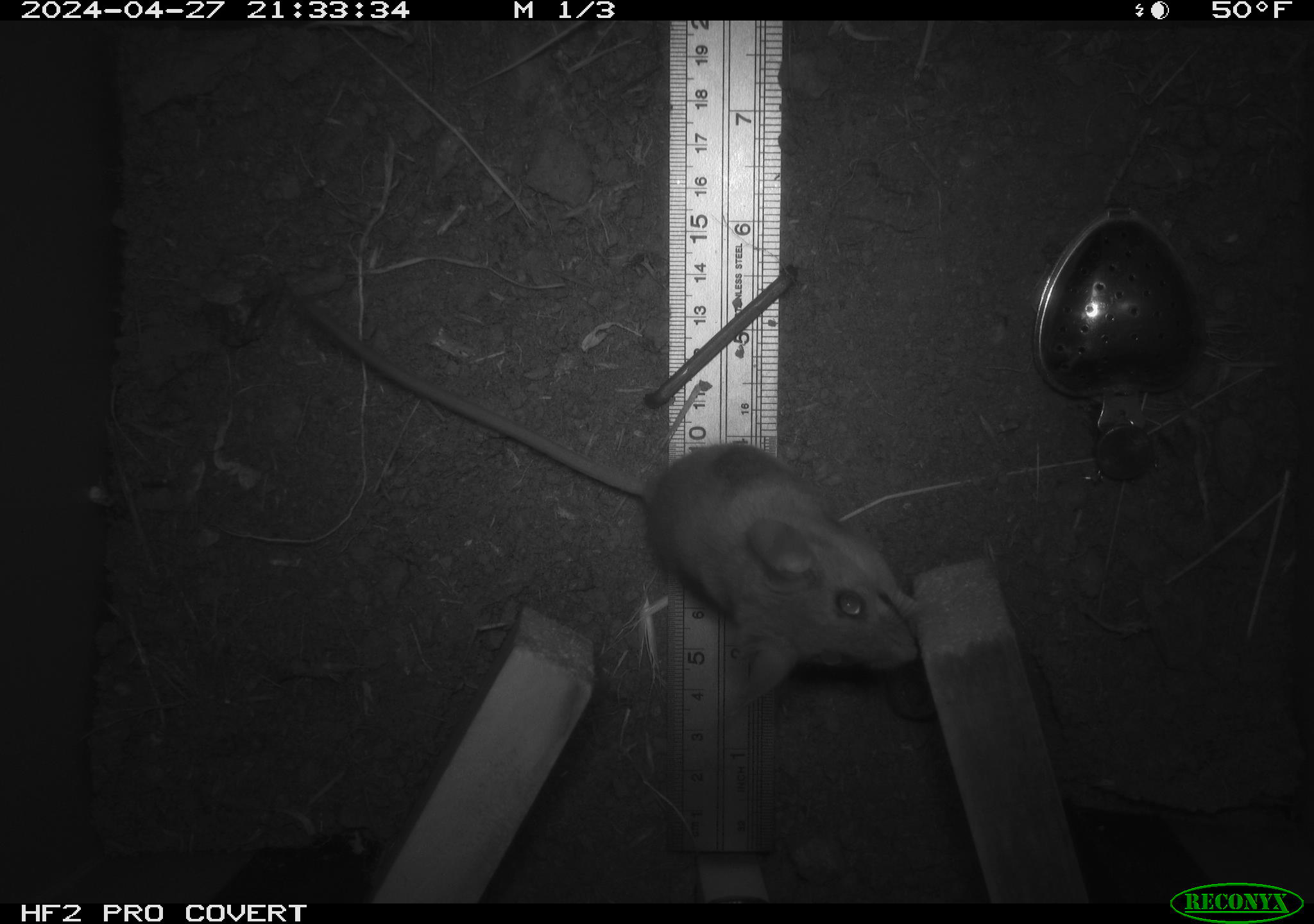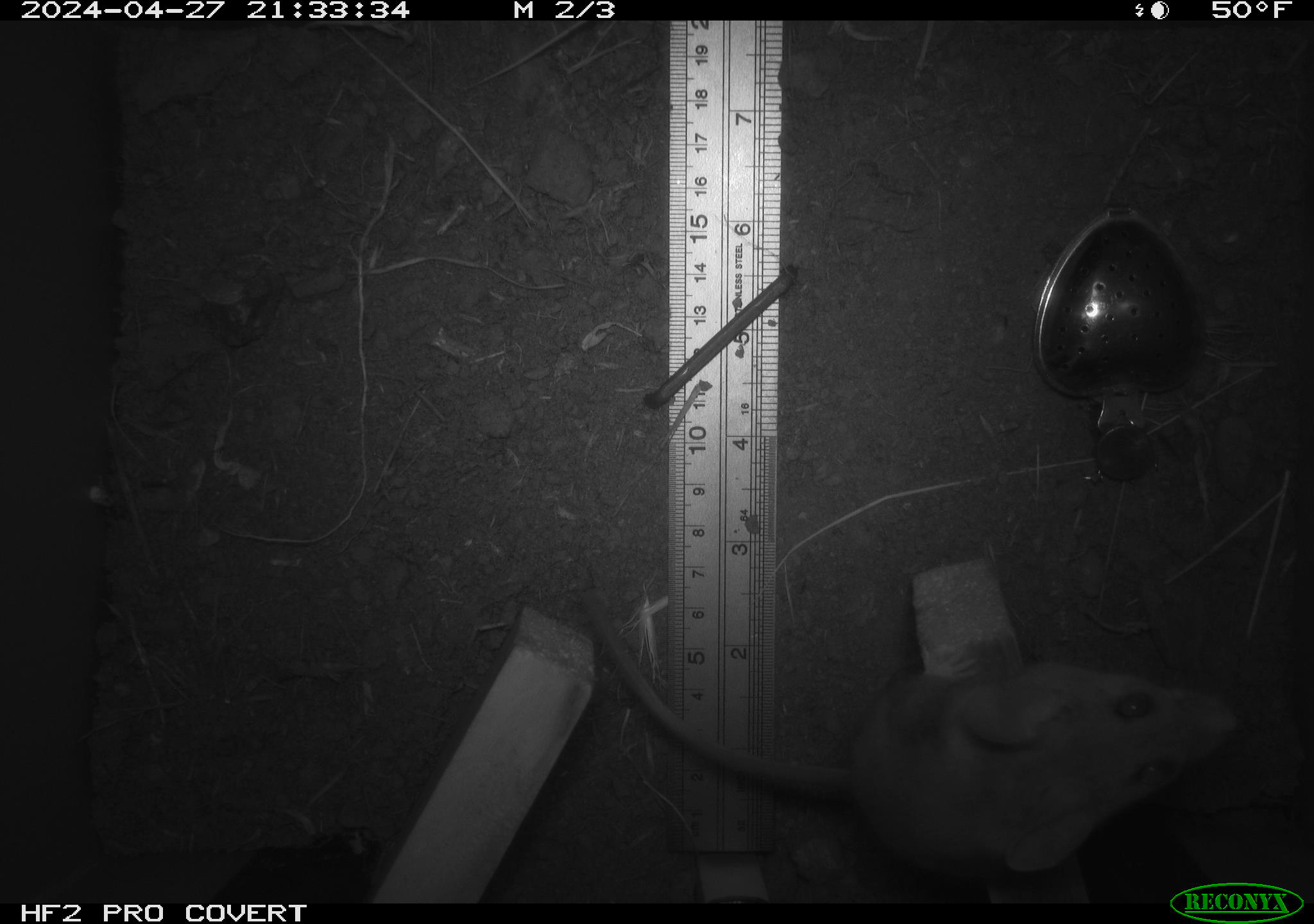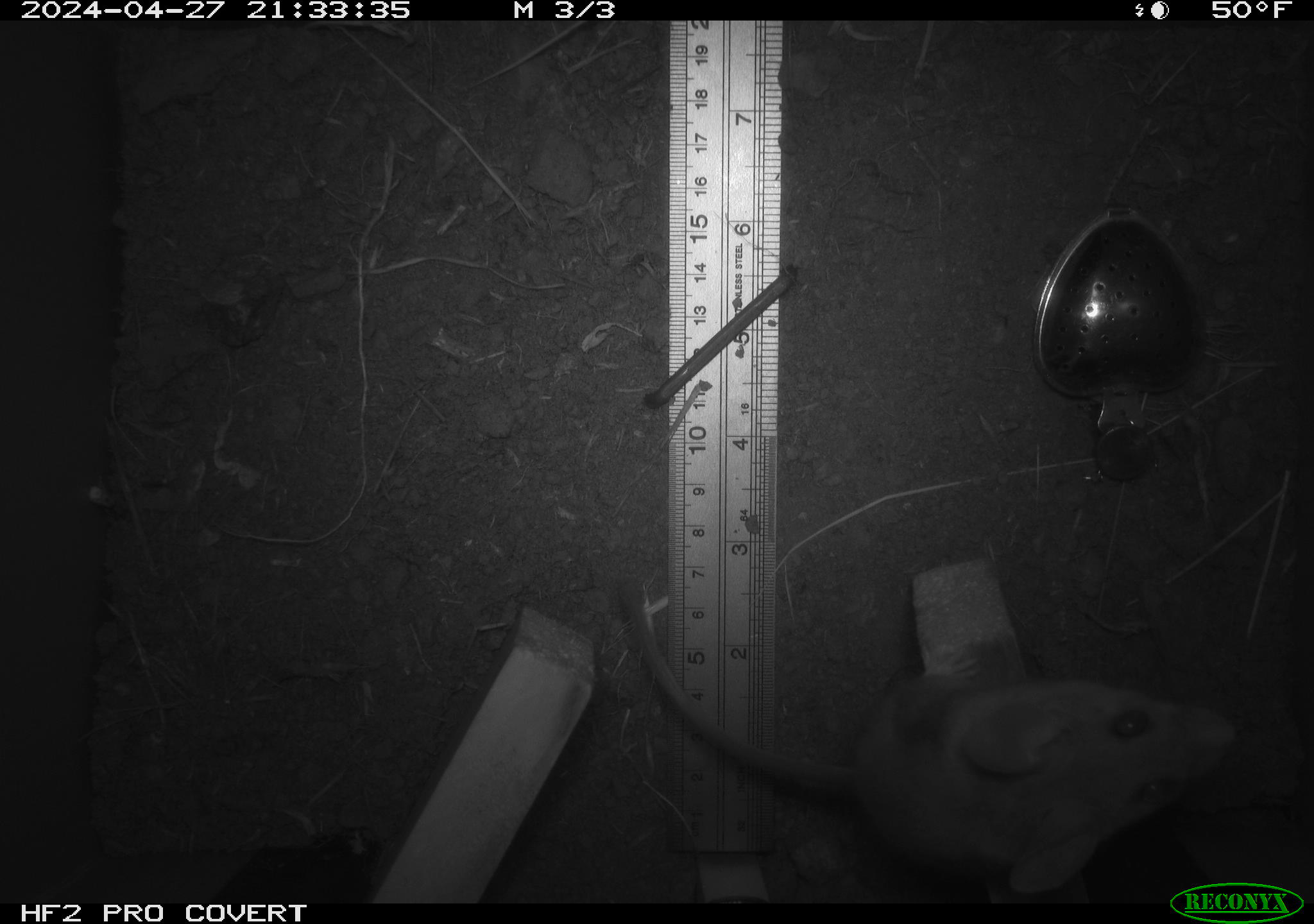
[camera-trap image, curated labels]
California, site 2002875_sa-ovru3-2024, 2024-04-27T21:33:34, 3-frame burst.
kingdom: Animalia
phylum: Chordata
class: Mammalia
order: Rodentia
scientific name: Rodentia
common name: rodent